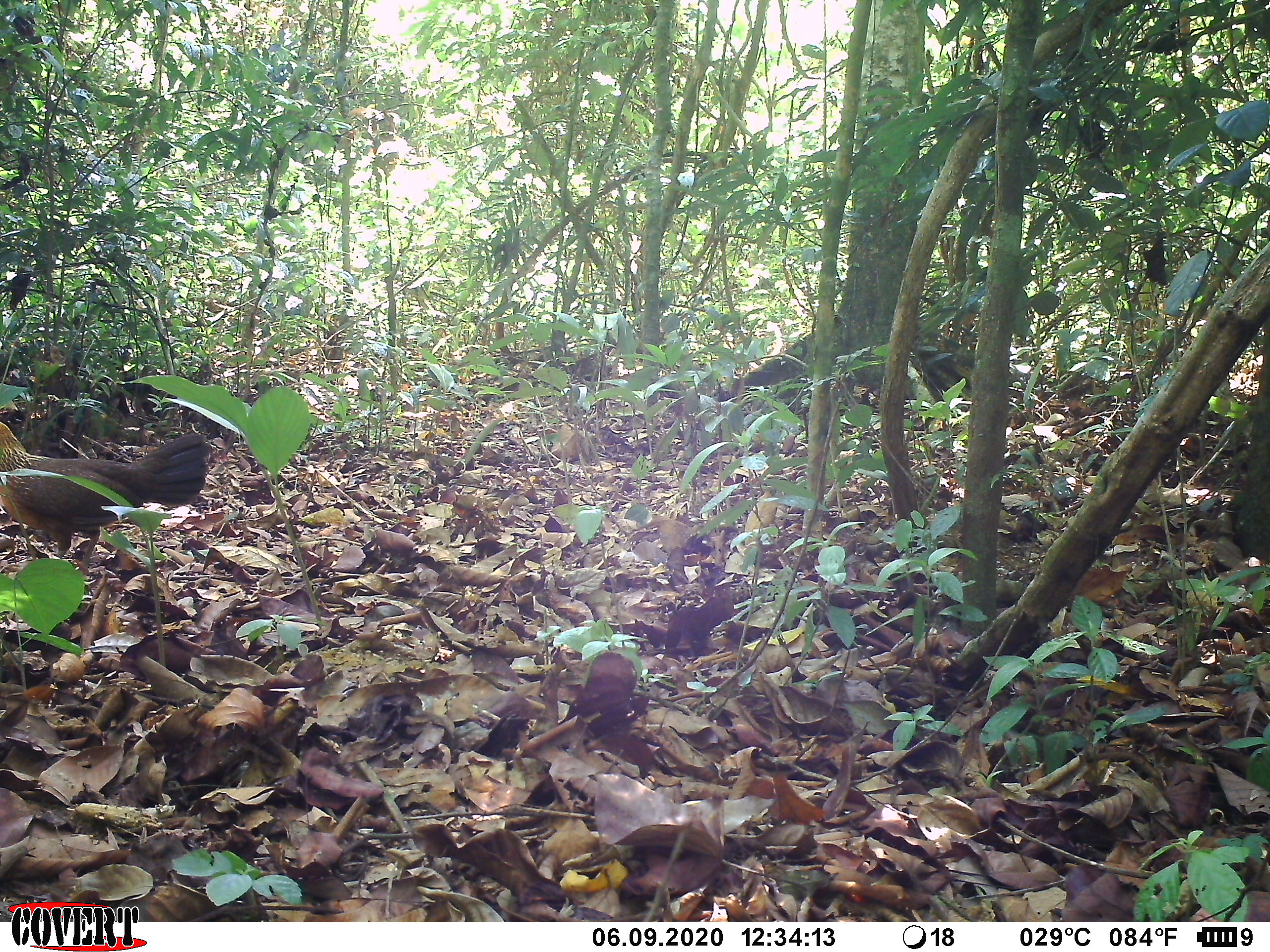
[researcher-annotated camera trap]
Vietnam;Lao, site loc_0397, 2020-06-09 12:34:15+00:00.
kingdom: Animalia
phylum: Chordata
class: Aves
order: Galliformes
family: Phasianidae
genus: Gallus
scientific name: Gallus gallus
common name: red junglefowl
Red junglefowl (Gallus gallus). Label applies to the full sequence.